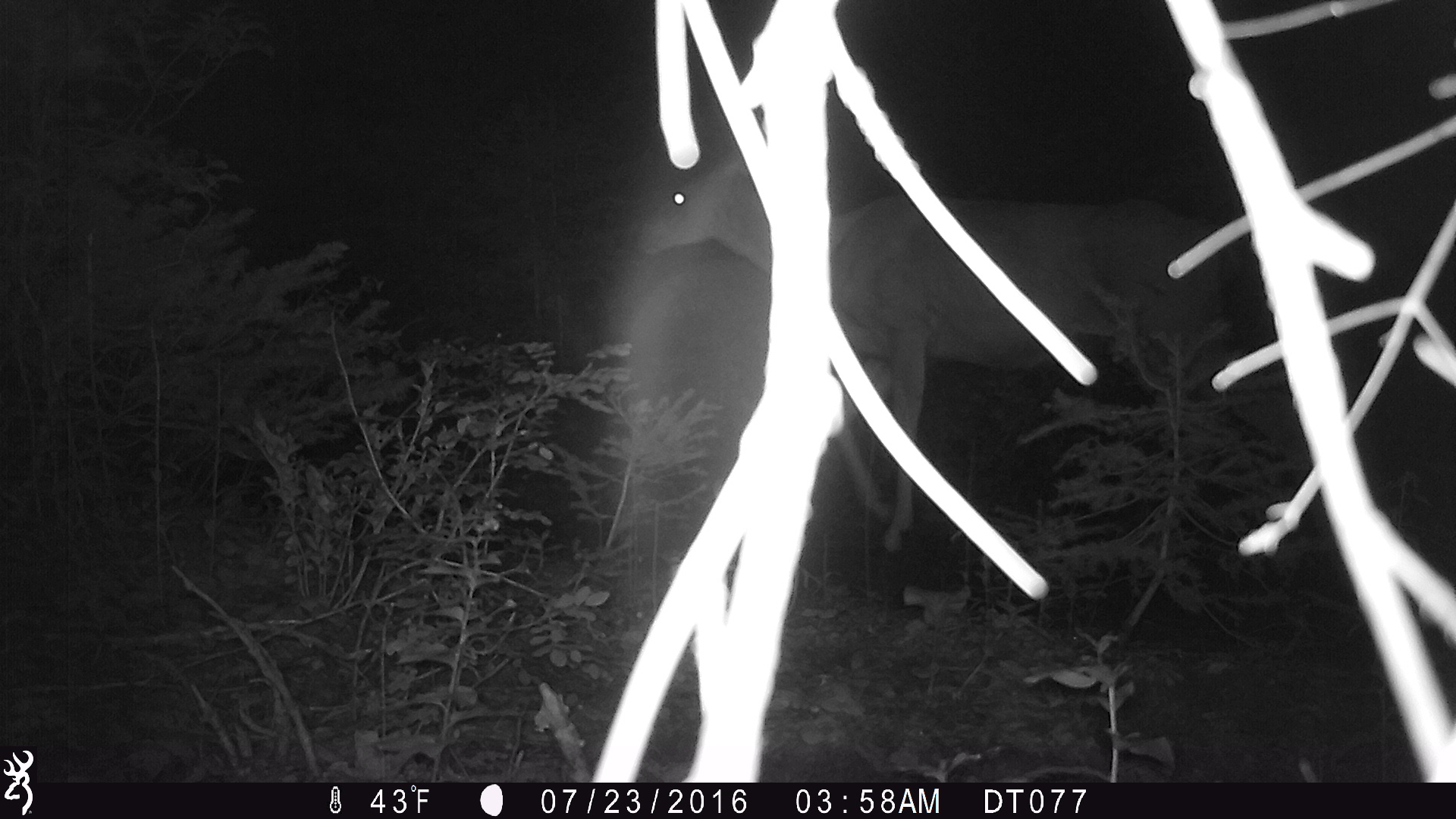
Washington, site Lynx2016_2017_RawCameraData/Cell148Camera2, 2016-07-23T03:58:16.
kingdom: Animalia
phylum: Chordata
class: Mammalia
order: Artiodactyla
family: Cervidae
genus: Odocoileus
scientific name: Odocoileus hemionus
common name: mule deer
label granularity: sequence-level